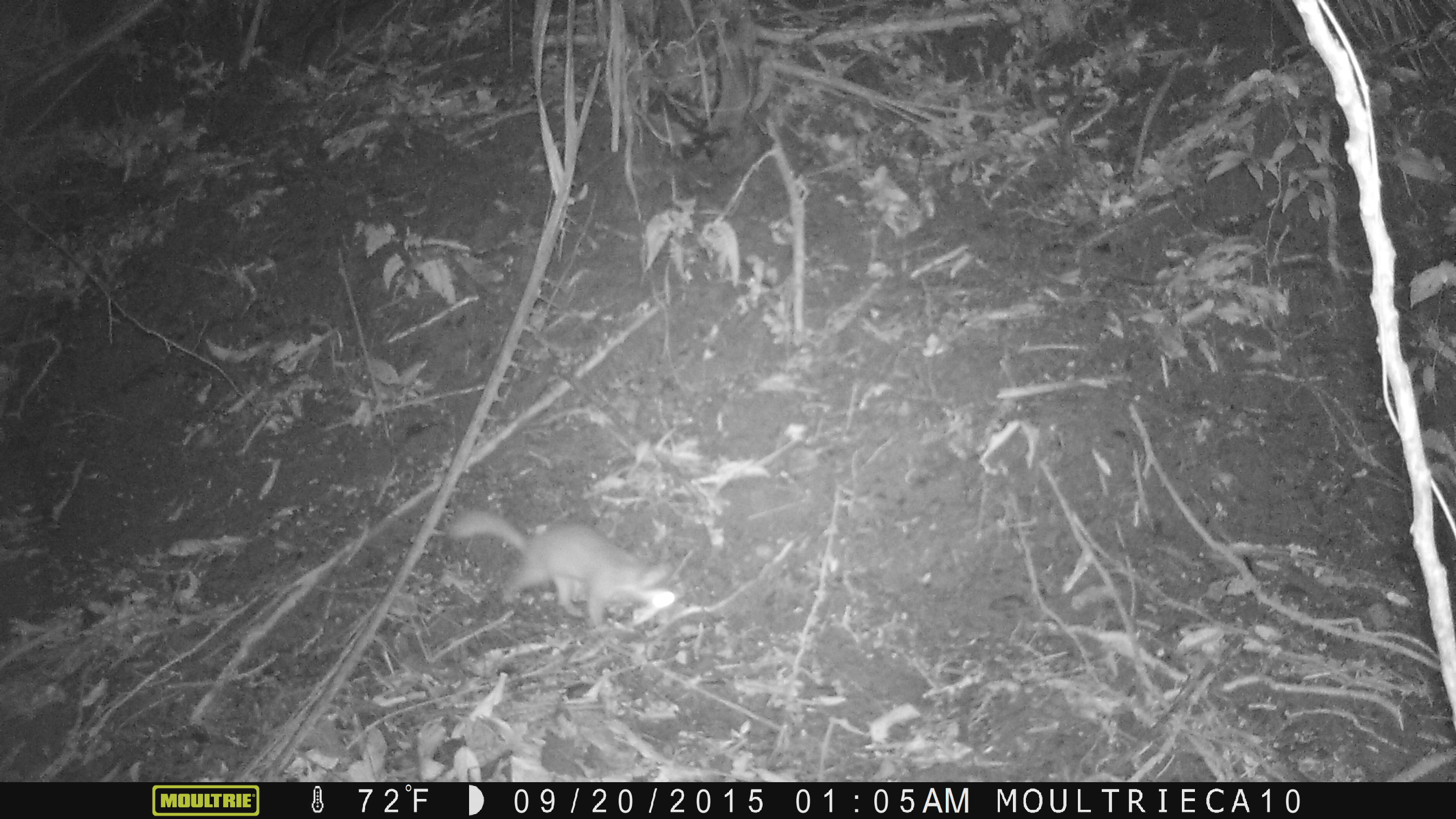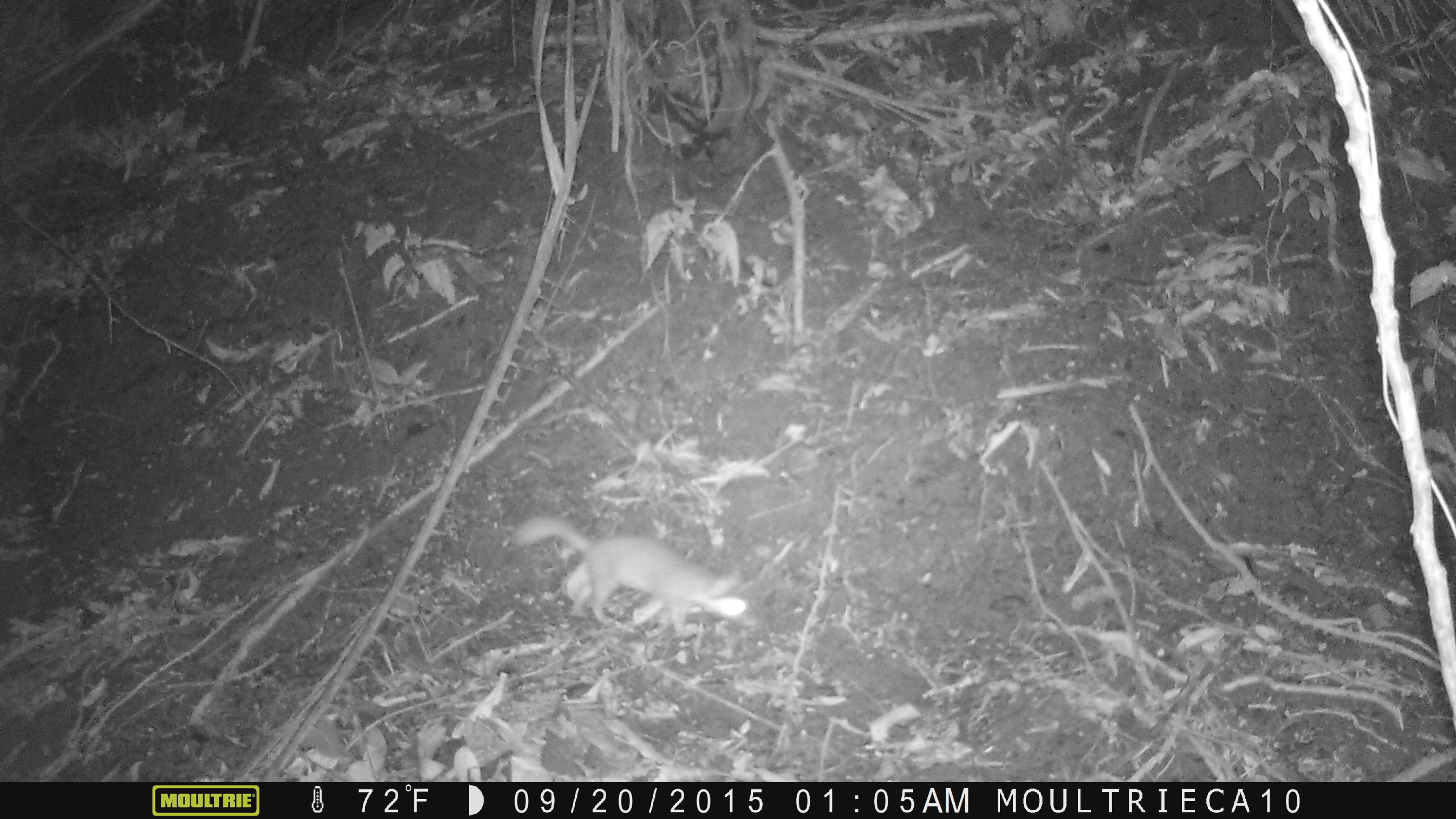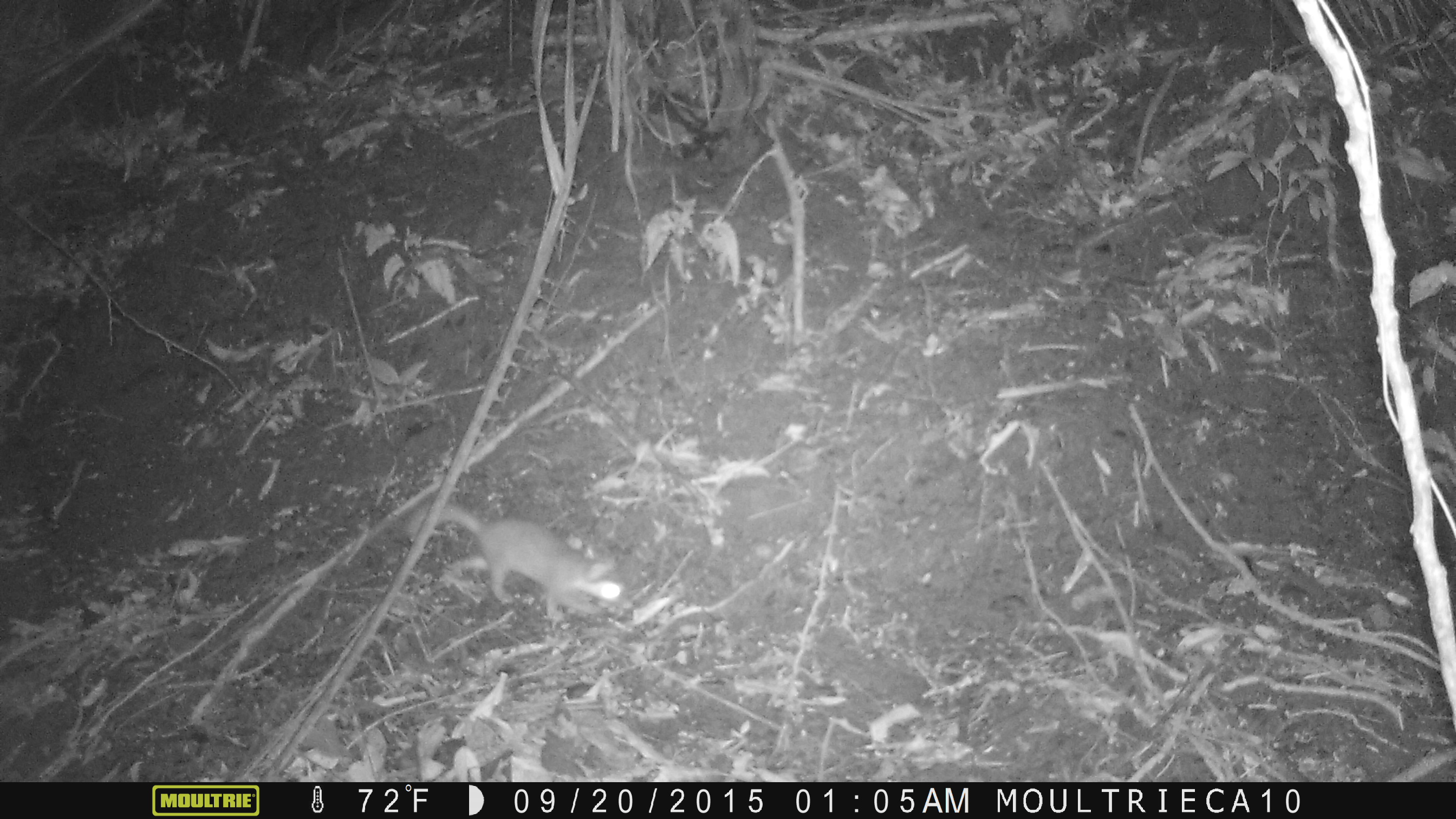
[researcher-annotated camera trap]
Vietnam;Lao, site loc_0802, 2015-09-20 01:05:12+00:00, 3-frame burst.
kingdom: Animalia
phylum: Chordata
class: Mammalia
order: Carnivora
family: Mustelidae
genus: Melogale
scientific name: Melogale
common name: ferret badger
Ferret badger (Melogale). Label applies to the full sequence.